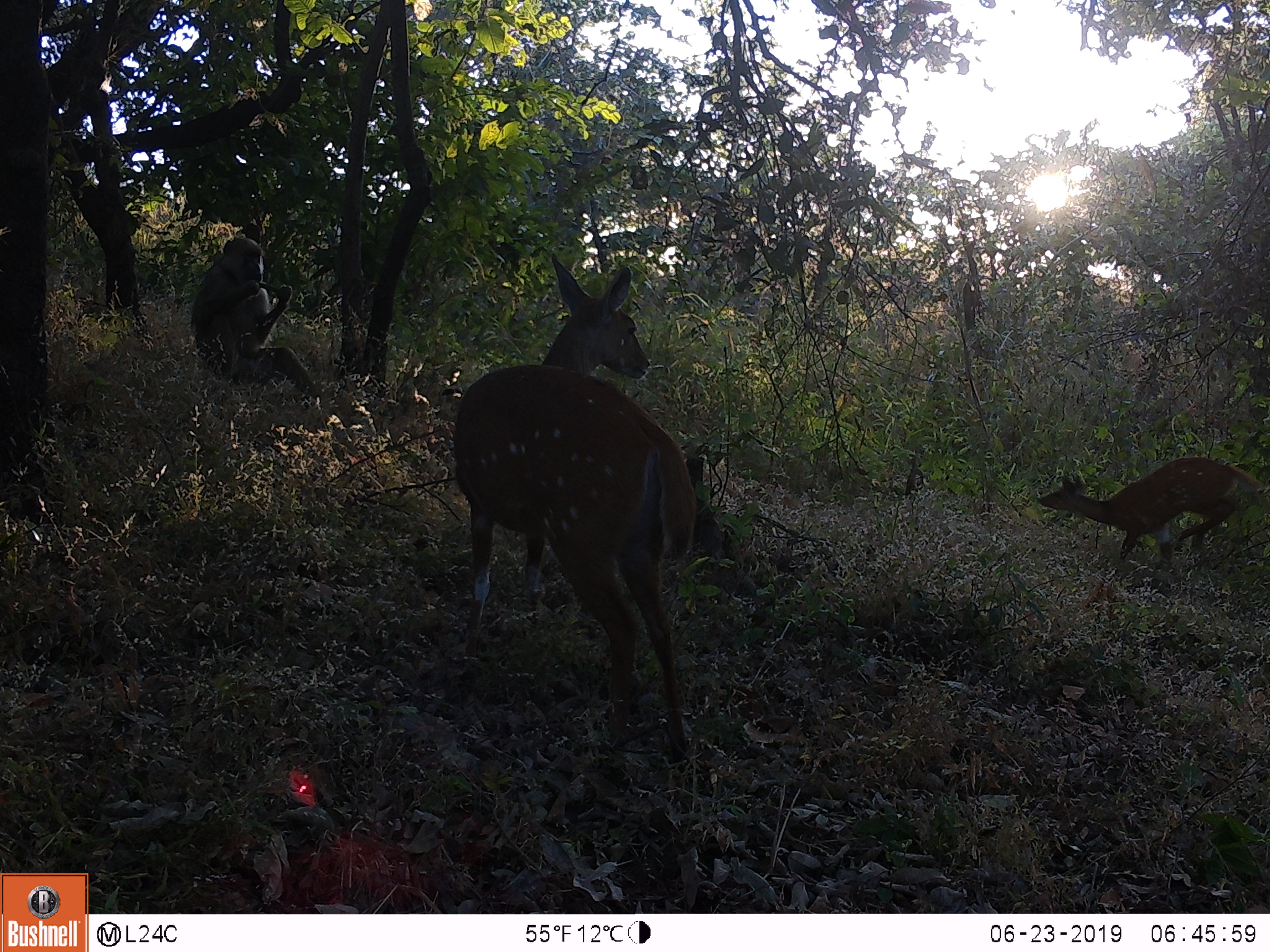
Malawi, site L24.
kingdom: Animalia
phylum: Chordata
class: Mammalia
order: Primates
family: Cercopithecidae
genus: Papio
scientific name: Papio cynocephalus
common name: yellow baboon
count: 1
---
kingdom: Animalia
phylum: Chordata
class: Mammalia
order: Artiodactyla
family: Bovidae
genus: Tragelaphus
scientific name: Tragelaphus sylvaticus sylvaticus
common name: cape bushbuck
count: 2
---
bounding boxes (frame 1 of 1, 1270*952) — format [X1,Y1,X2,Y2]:
cape bushbuck: [441,253,727,778]; [1035,439,1268,587]
yellow baboon: [171,220,325,399]